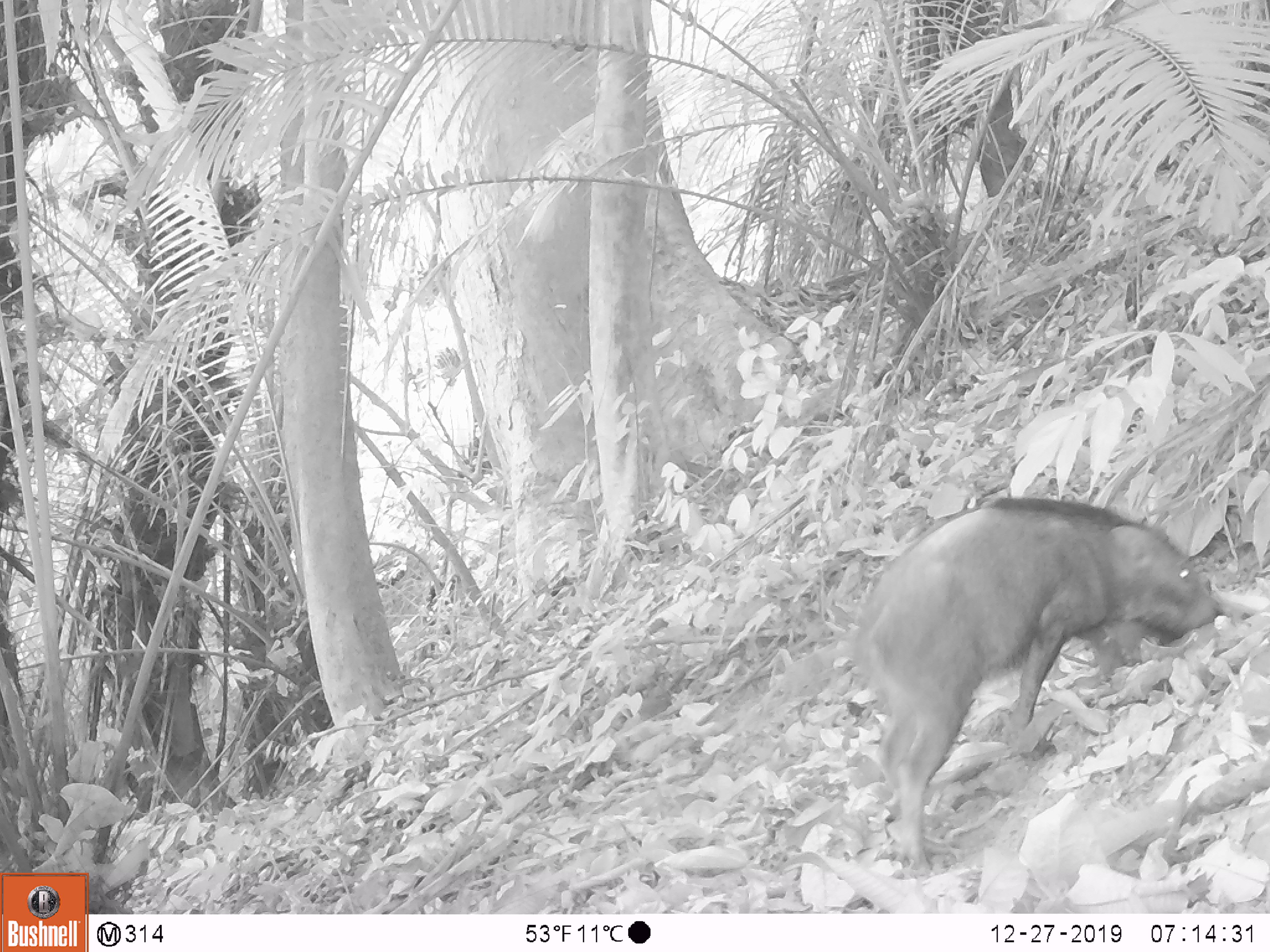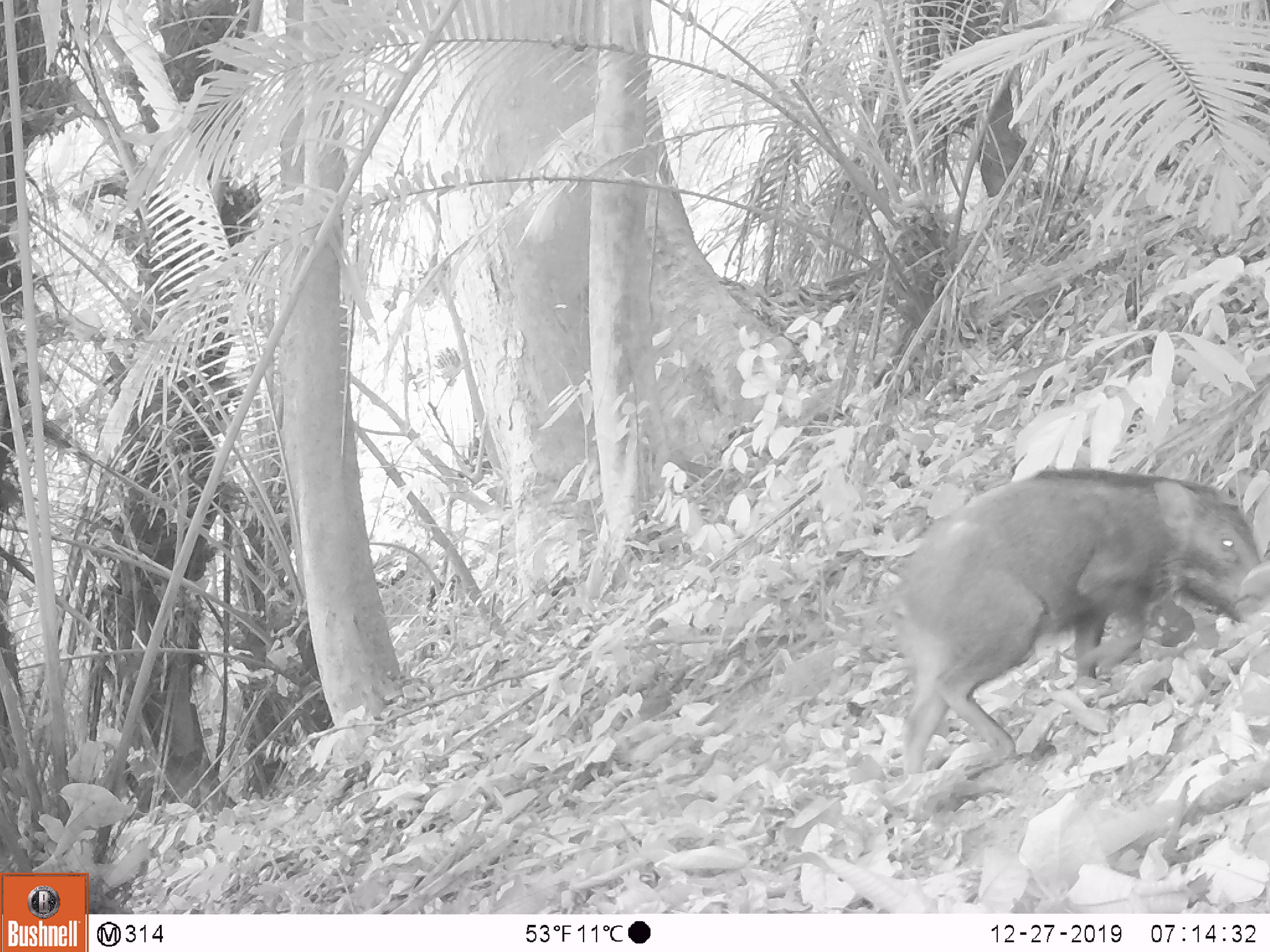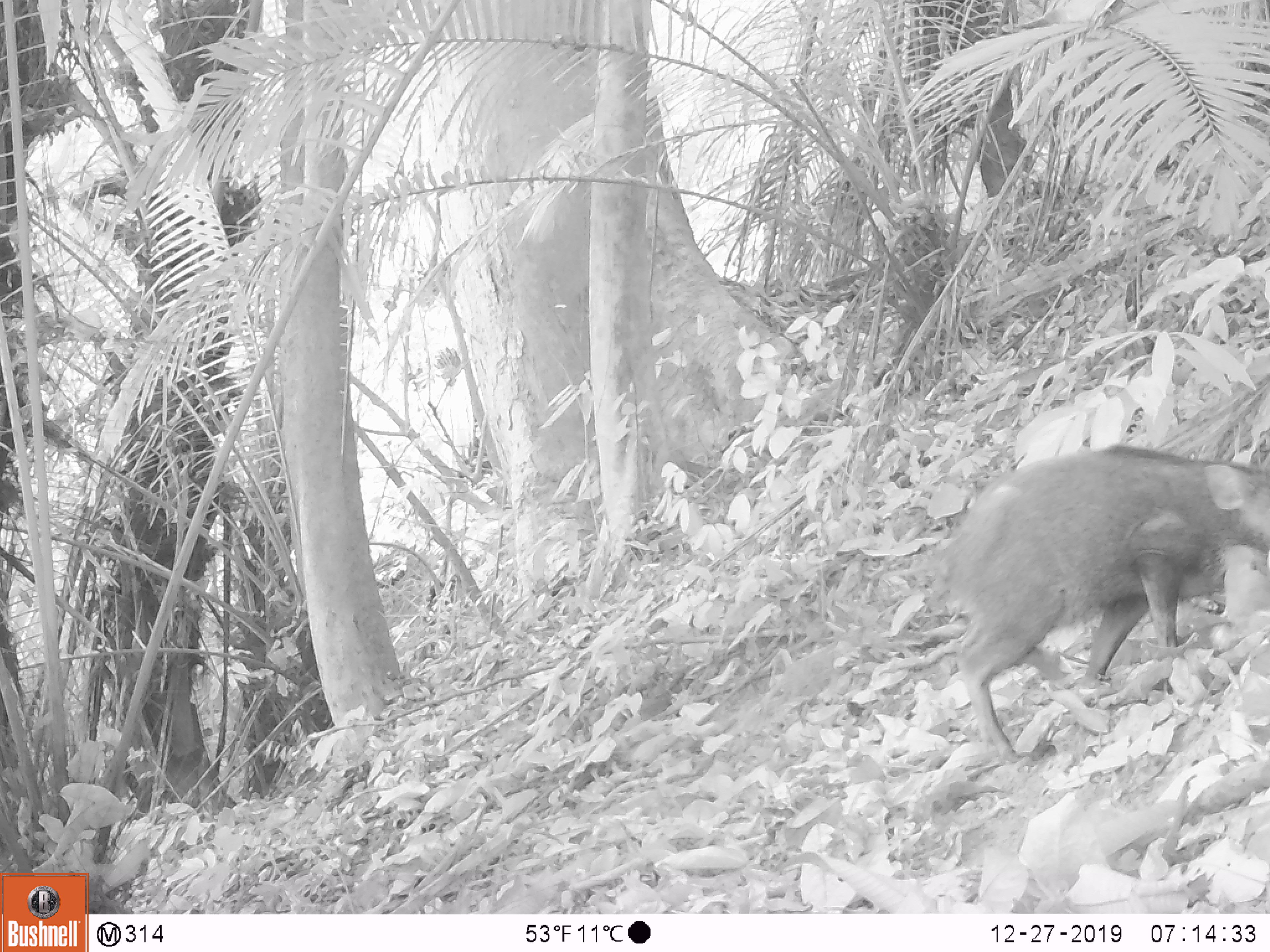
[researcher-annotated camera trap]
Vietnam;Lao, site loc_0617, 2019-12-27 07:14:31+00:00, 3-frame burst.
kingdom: Animalia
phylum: Chordata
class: Mammalia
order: Artiodactyla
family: Suidae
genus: Sus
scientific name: Sus scrofa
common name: eurasian wild pig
Eurasian wild pig (Sus scrofa). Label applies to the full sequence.